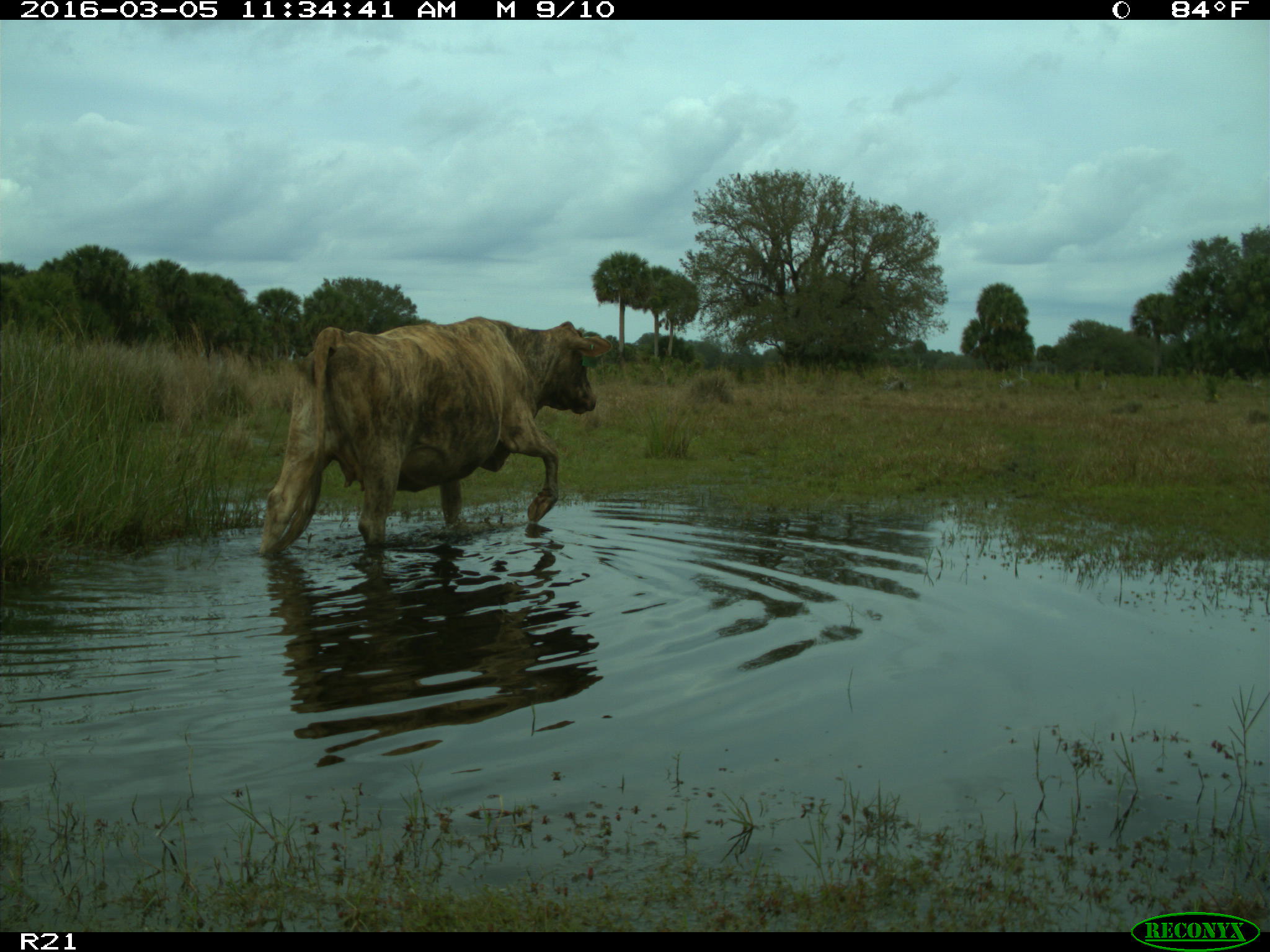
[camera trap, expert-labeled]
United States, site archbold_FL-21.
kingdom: Animalia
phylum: Chordata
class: Mammalia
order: Artiodactyla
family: Bovidae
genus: Bos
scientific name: Bos taurus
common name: domestic cow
Bos taurus (domestic cow).